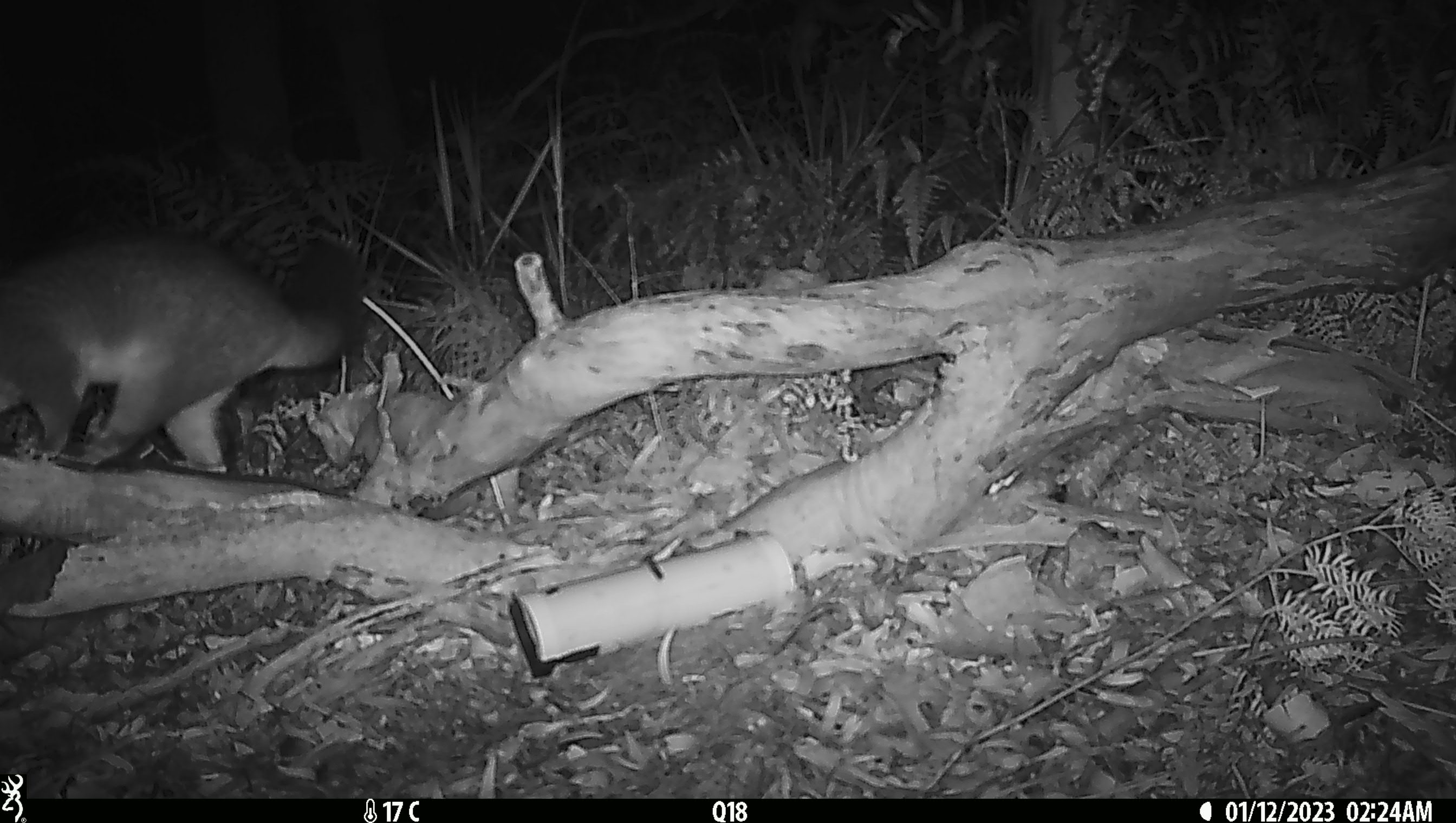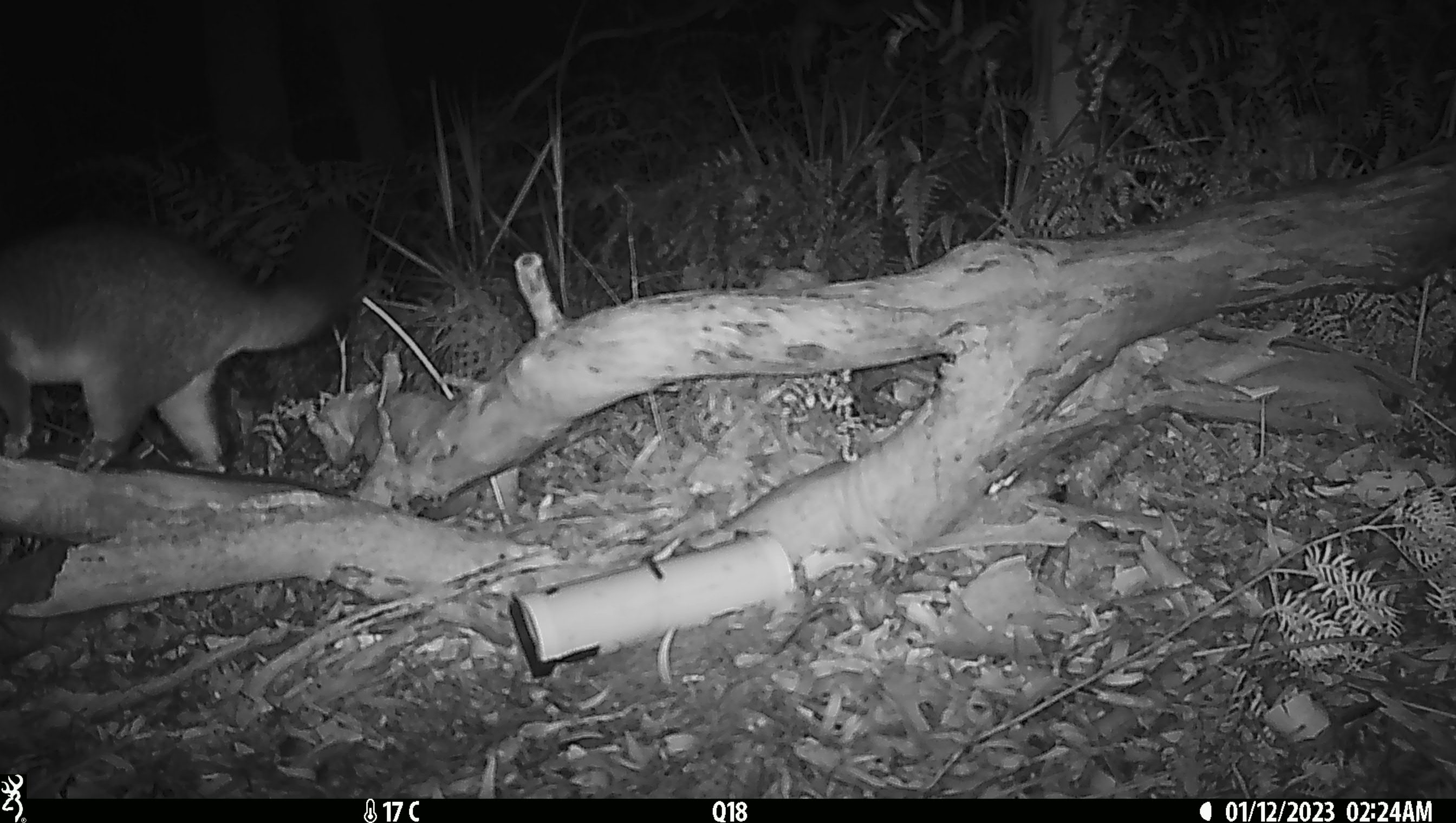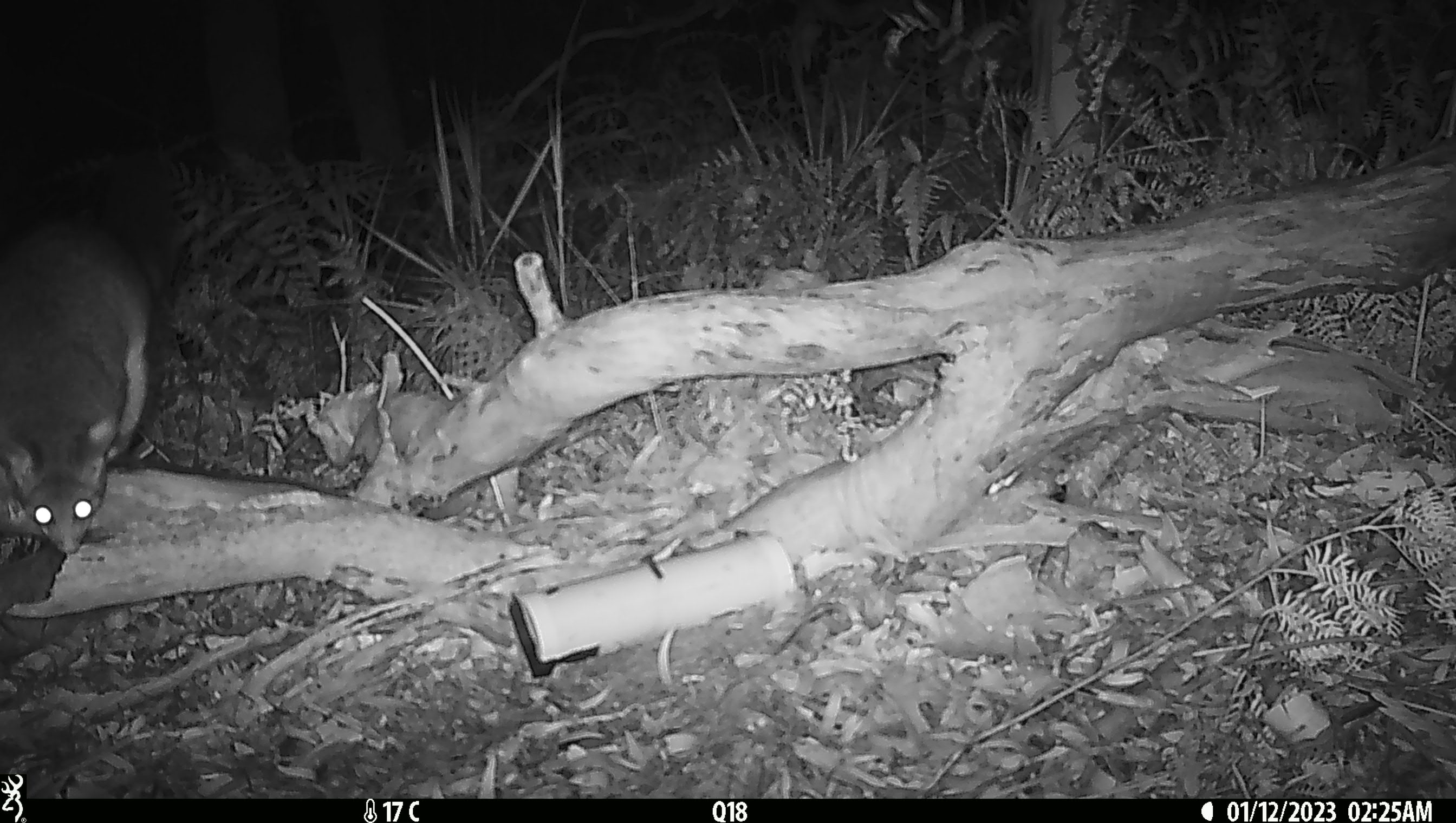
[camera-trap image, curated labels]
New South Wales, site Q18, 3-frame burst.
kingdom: Animalia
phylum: Chordata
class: Mammalia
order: Diprotodontia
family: Phalangeridae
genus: Trichosurus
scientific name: Trichosurus vulpecula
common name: common brushtail possum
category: possum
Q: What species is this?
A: Possum (common brushtail possum) (Trichosurus vulpecula).